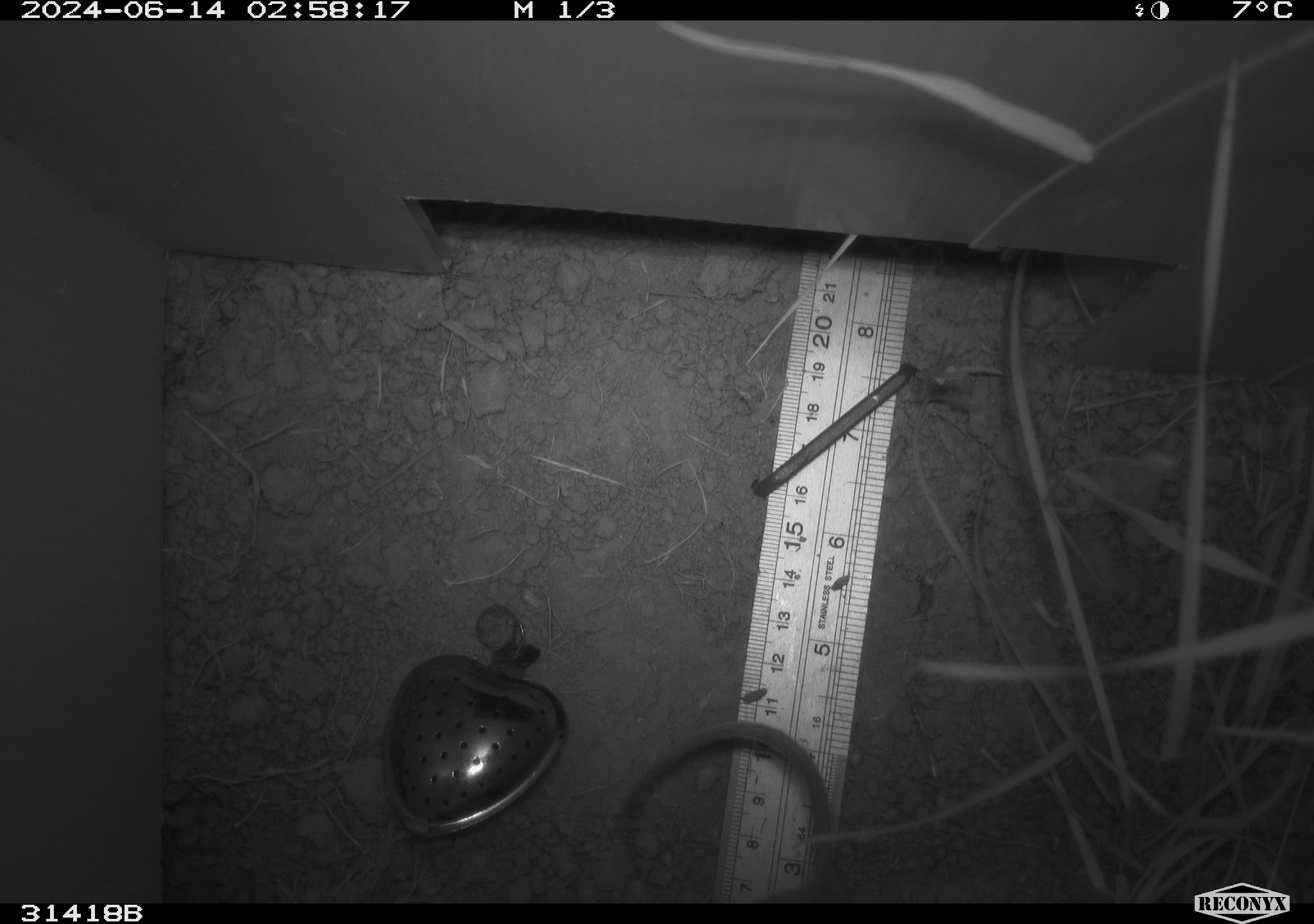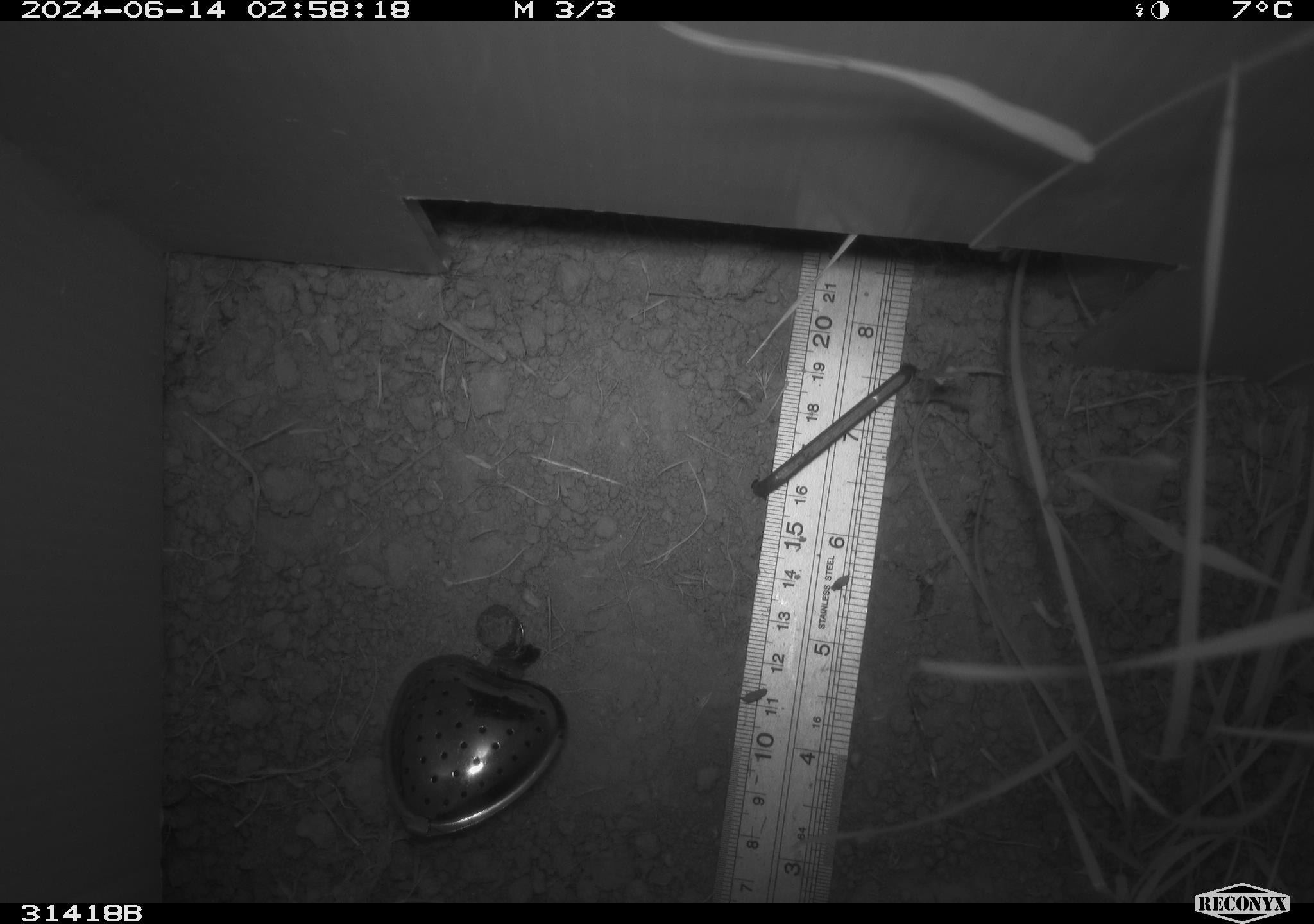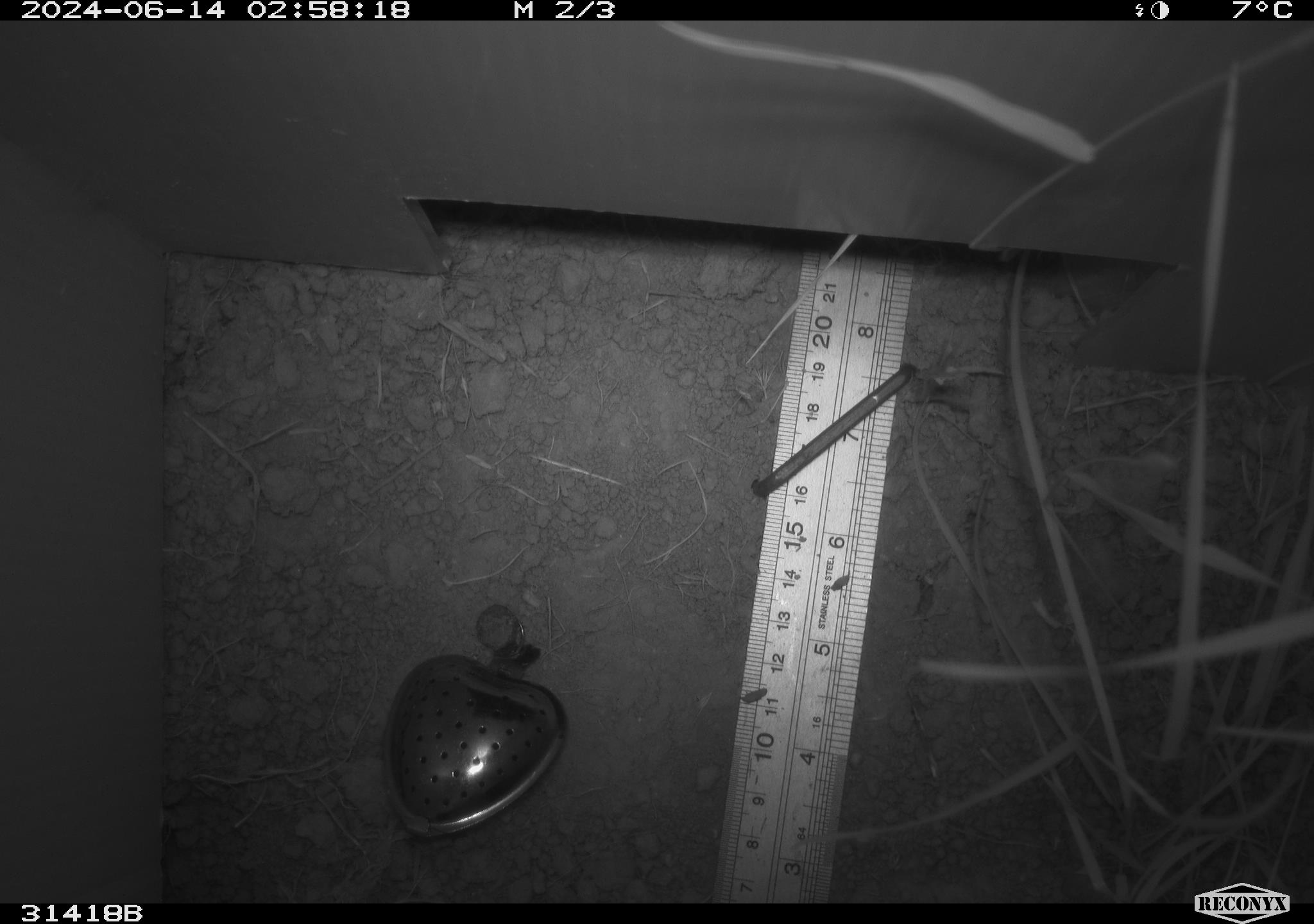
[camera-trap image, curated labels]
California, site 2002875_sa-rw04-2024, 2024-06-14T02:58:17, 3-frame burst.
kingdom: Animalia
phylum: Chordata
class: Mammalia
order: Rodentia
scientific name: Rodentia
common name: rodent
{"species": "rodent (Rodentia)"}